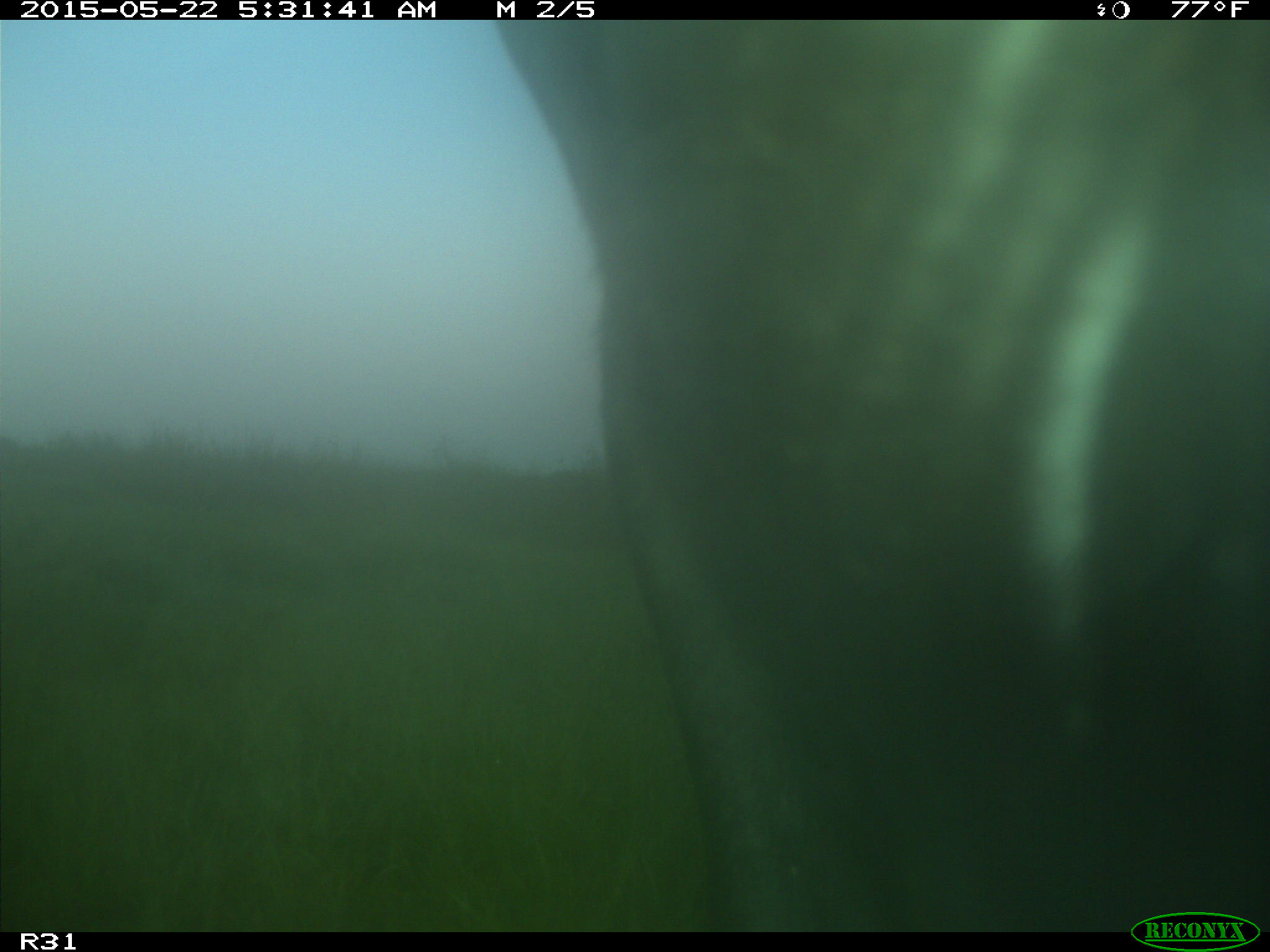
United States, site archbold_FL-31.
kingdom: Animalia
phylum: Chordata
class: Mammalia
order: Artiodactyla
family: Bovidae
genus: Bos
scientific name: Bos taurus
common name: domestic cow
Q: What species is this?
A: Bos taurus (domestic cow).